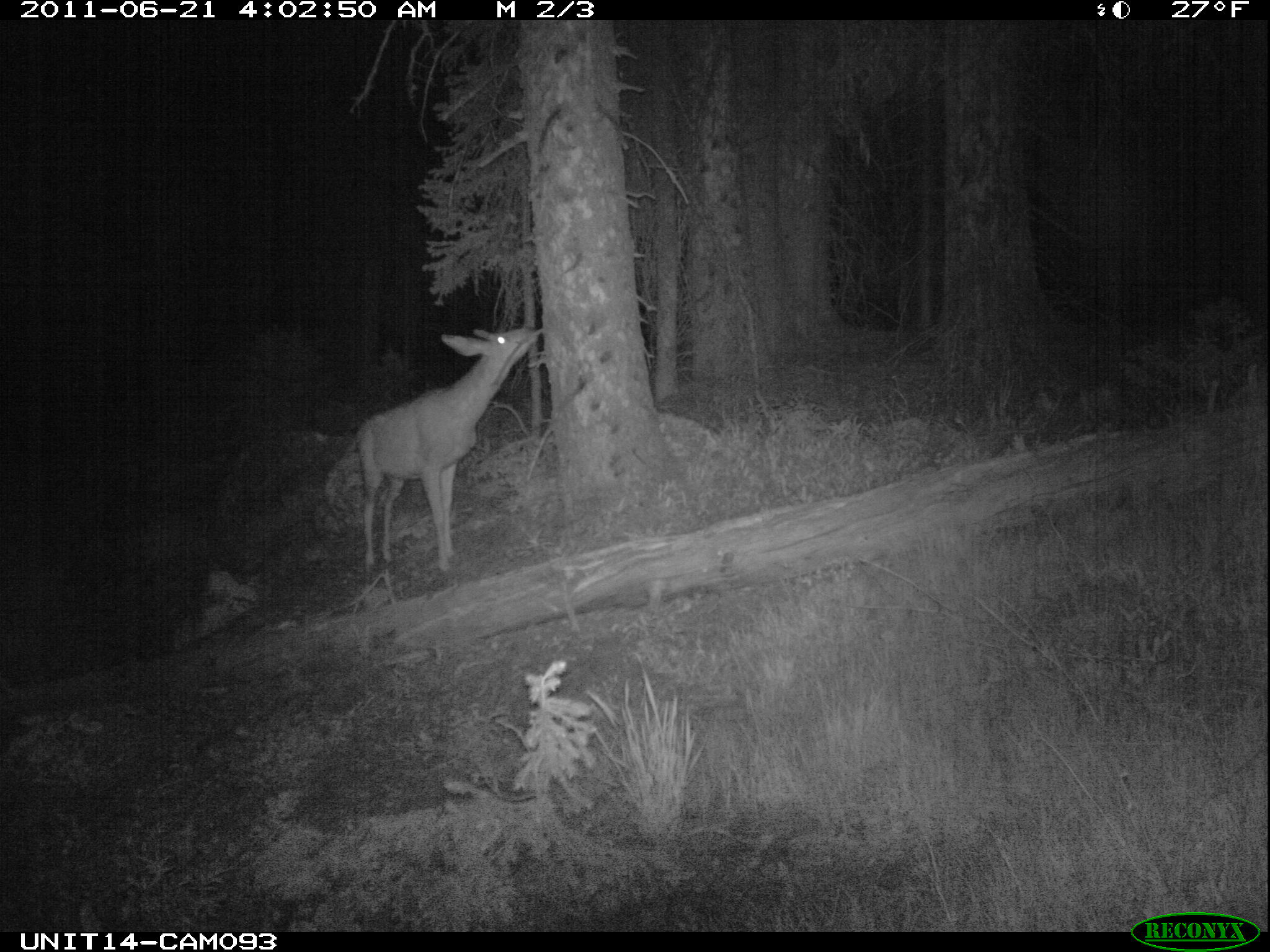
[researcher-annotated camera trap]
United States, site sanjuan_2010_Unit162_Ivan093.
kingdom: Animalia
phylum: Chordata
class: Mammalia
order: Artiodactyla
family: Cervidae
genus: Odocoileus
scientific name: Odocoileus hemionus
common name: mule deer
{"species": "Odocoileus hemionus (mule deer)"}